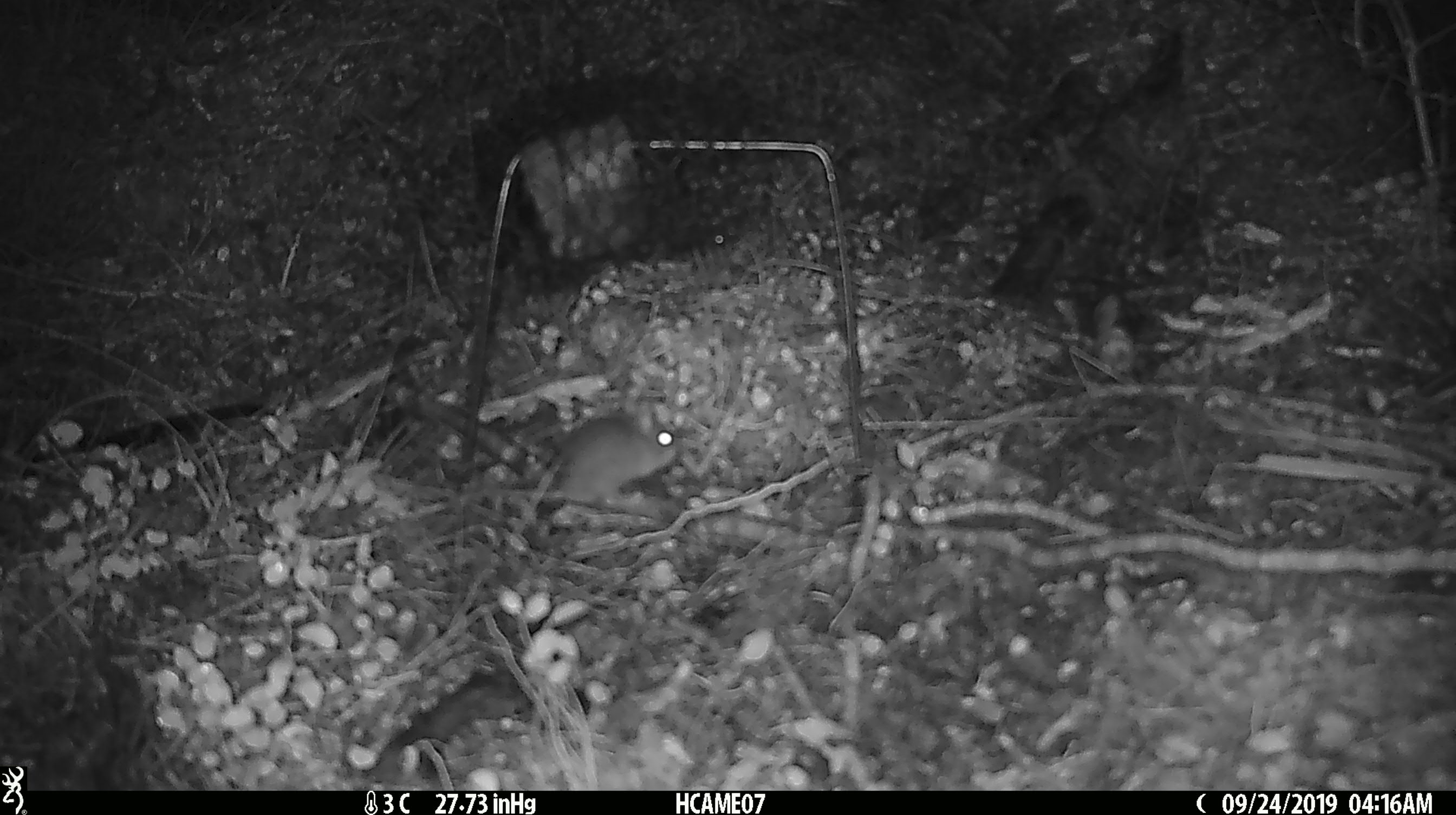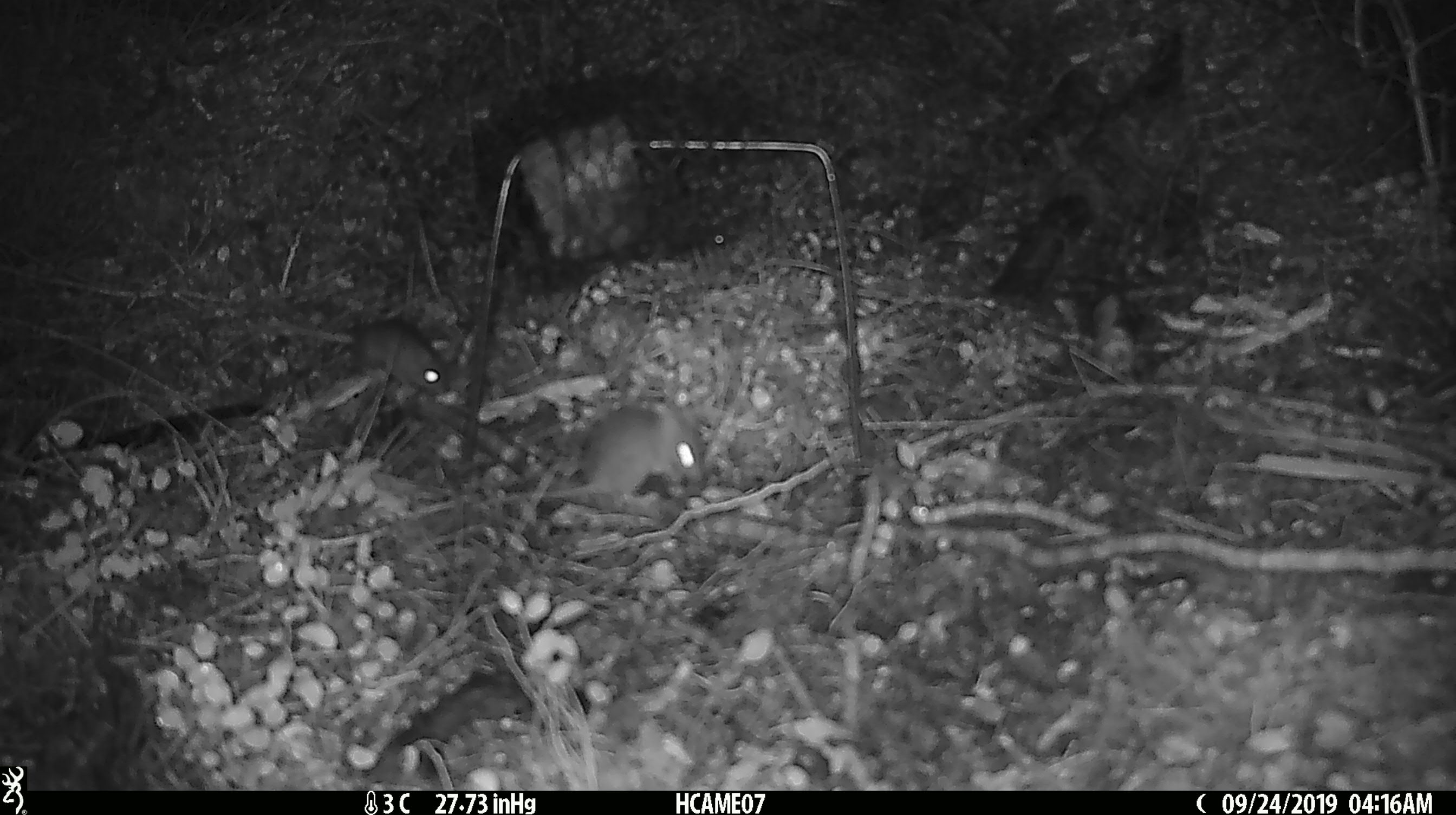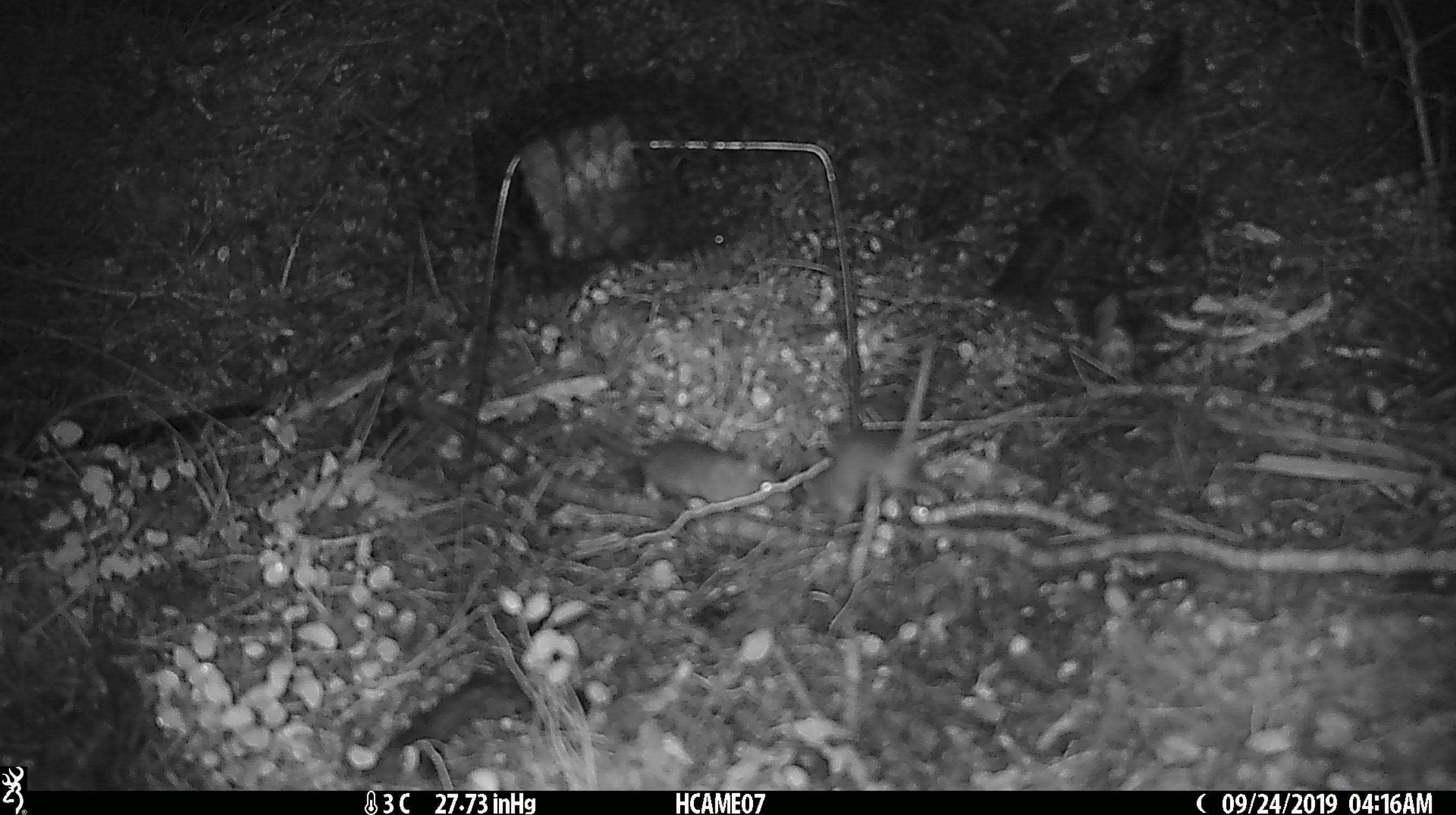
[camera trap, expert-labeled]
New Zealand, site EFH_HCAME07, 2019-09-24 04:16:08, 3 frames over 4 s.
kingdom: Animalia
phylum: Chordata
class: Mammalia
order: Rodentia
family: Muridae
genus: Mus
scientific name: Mus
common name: mouse